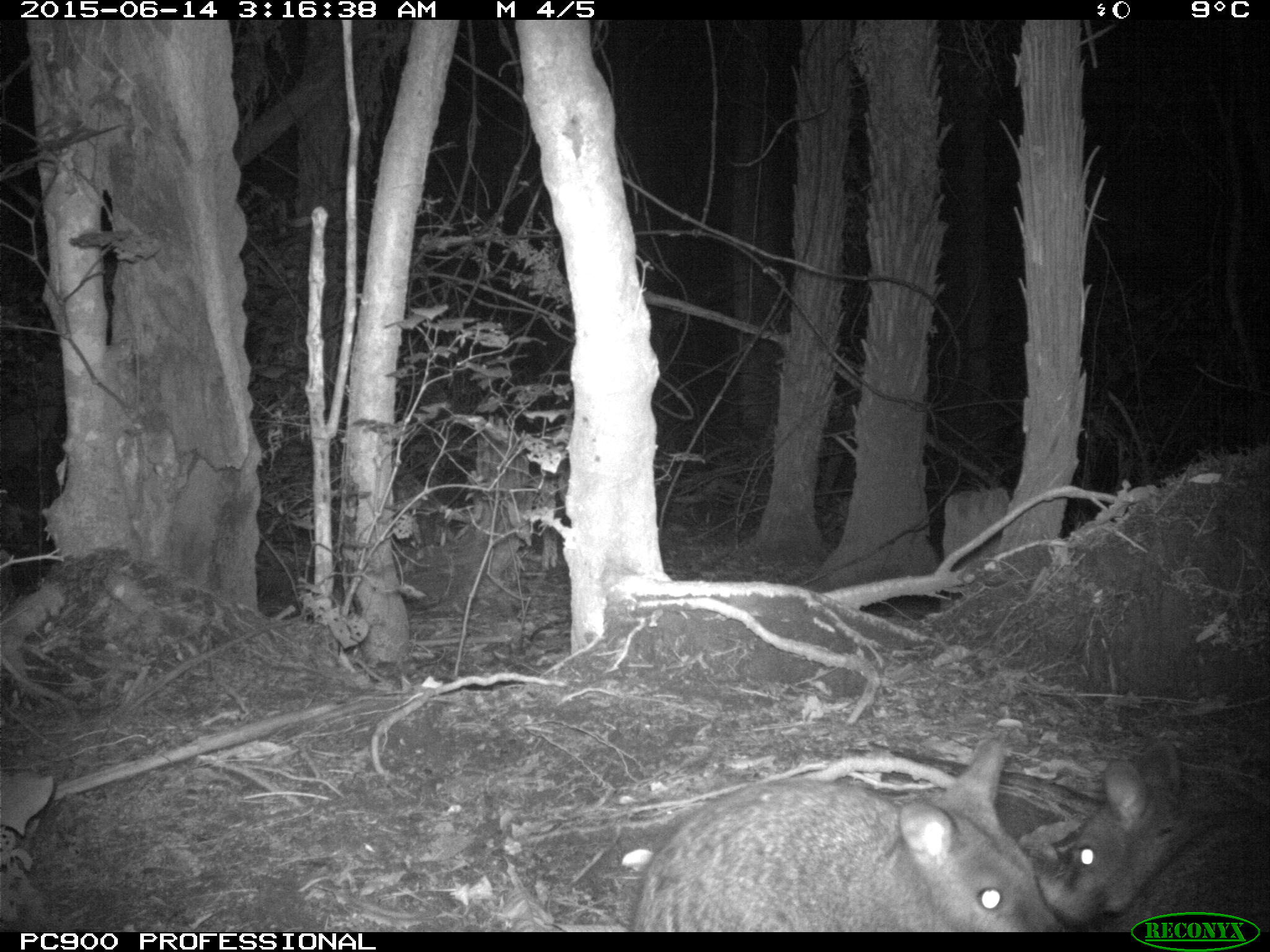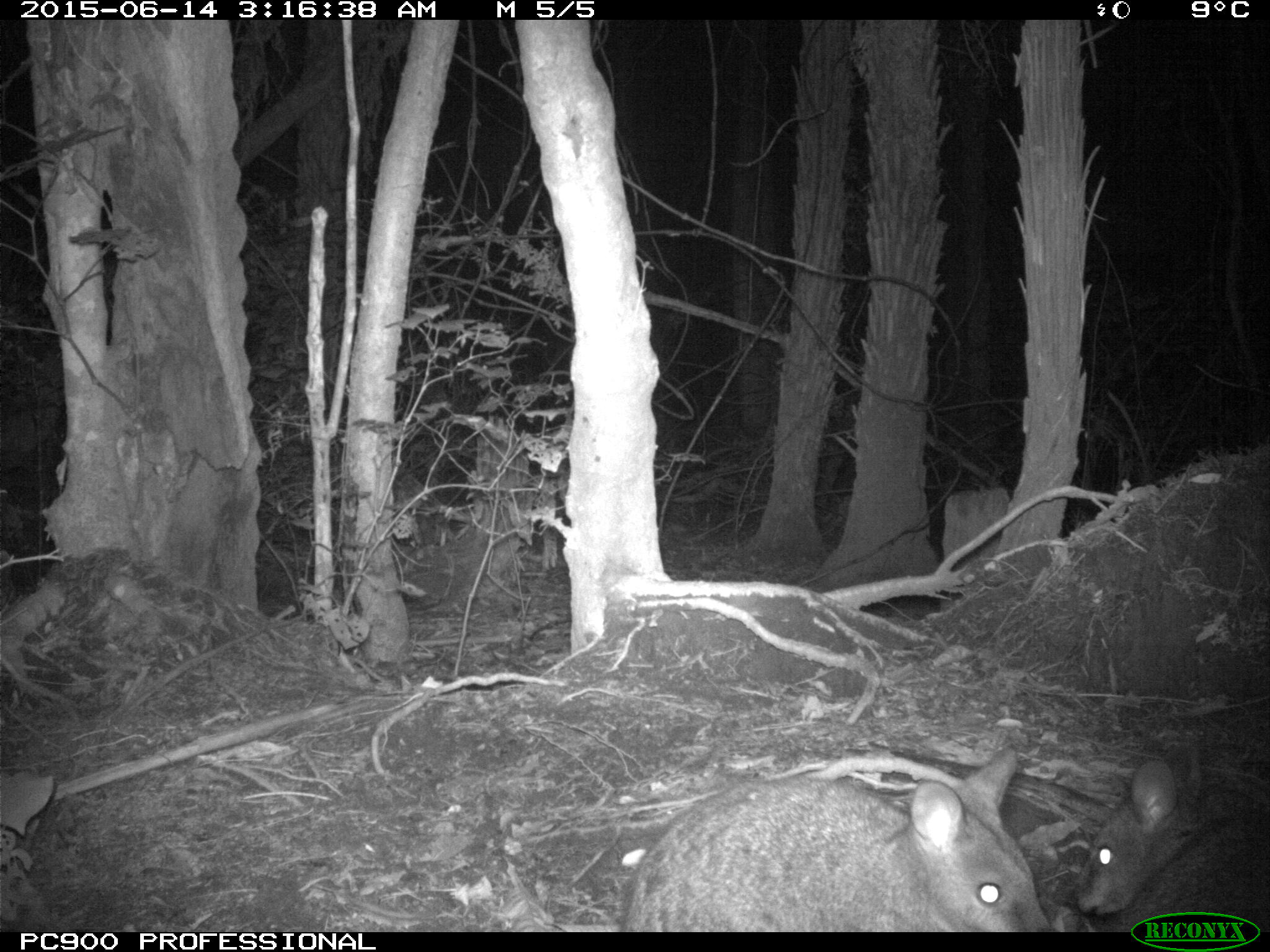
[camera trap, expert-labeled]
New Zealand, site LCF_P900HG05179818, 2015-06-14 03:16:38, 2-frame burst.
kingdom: Animalia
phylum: Chordata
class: Mammalia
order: Diprotodontia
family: Macropodidae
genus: Notamacropus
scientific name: Notamacropus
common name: wallaby